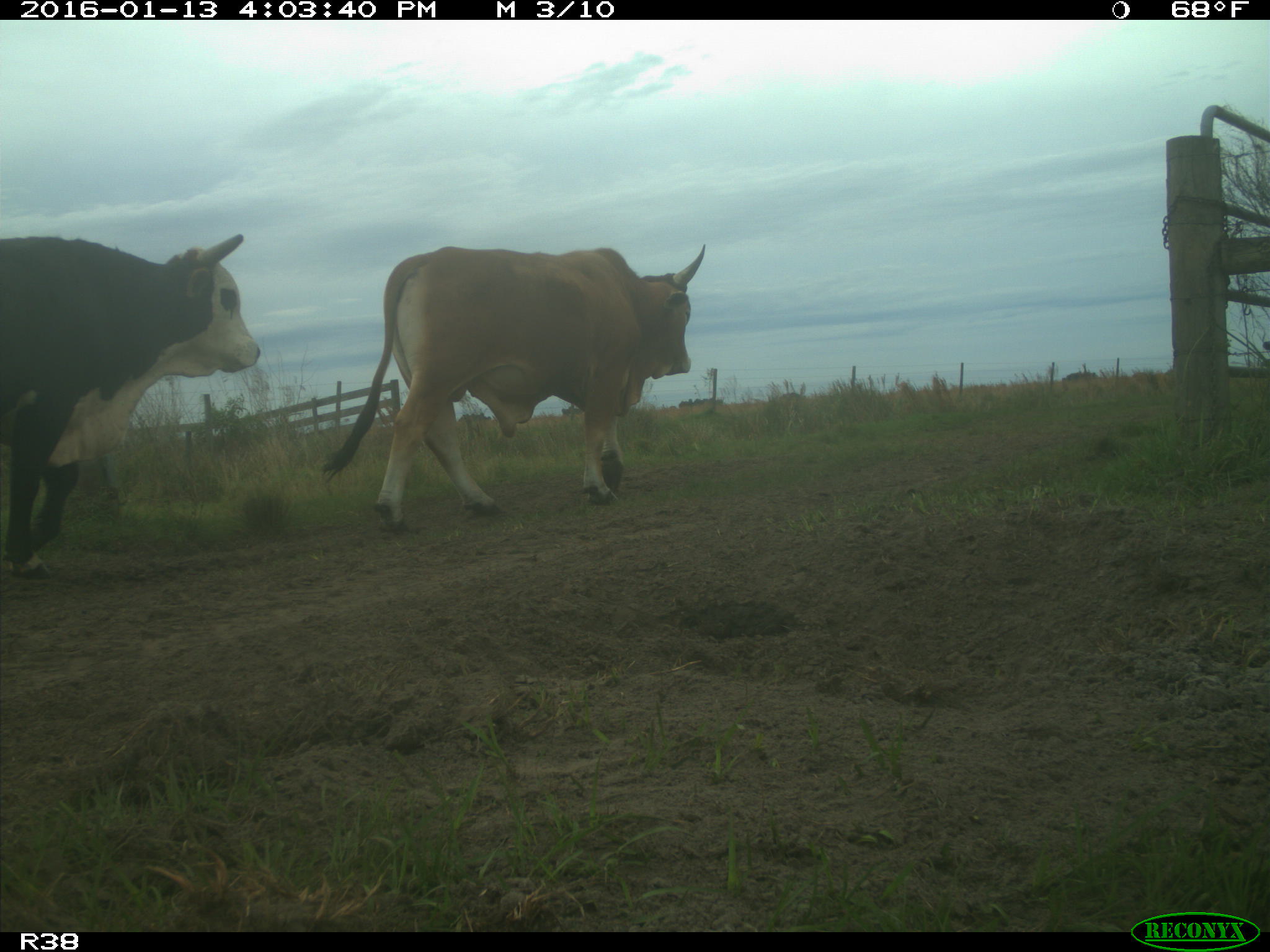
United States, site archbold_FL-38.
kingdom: Animalia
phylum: Chordata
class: Mammalia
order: Artiodactyla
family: Bovidae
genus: Bos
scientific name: Bos taurus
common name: domestic cow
Bos taurus (domestic cow).